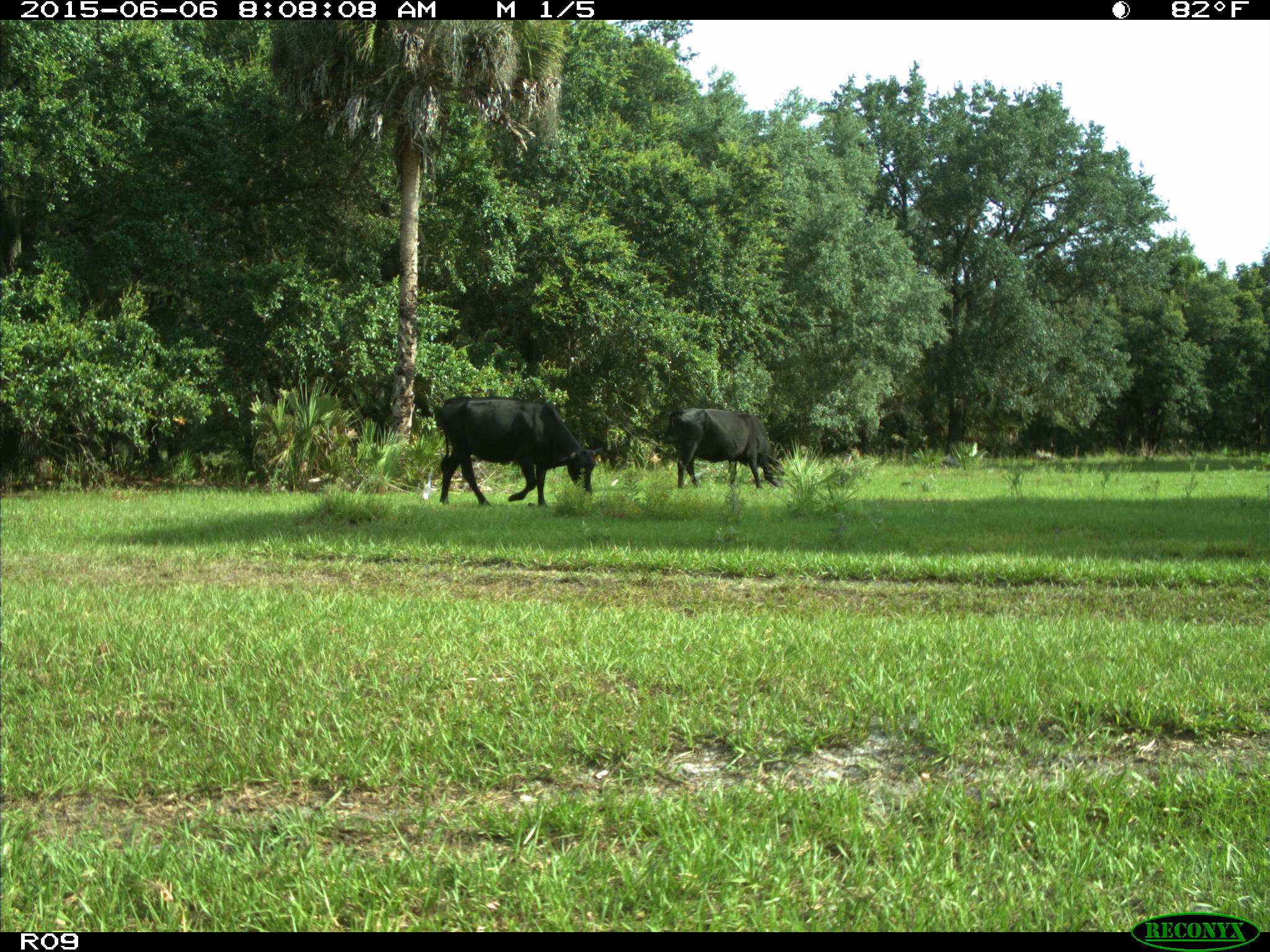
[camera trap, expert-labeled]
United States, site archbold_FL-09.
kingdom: Animalia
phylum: Chordata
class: Mammalia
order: Artiodactyla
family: Bovidae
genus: Bos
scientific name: Bos taurus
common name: domestic cow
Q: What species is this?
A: Bos taurus (domestic cow).